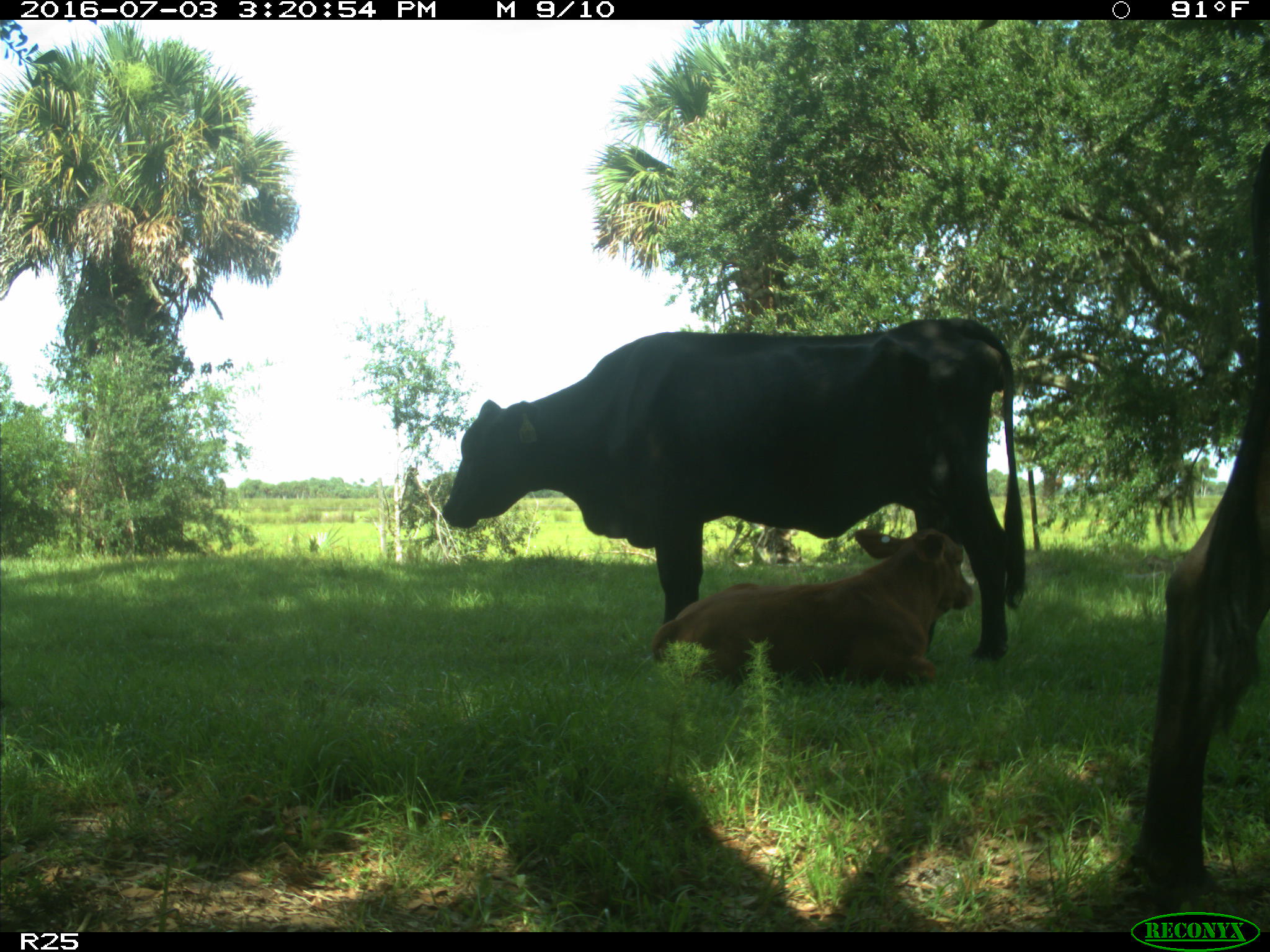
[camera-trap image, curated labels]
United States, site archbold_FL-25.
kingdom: Animalia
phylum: Chordata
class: Mammalia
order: Artiodactyla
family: Bovidae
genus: Bos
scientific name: Bos taurus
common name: domestic cow